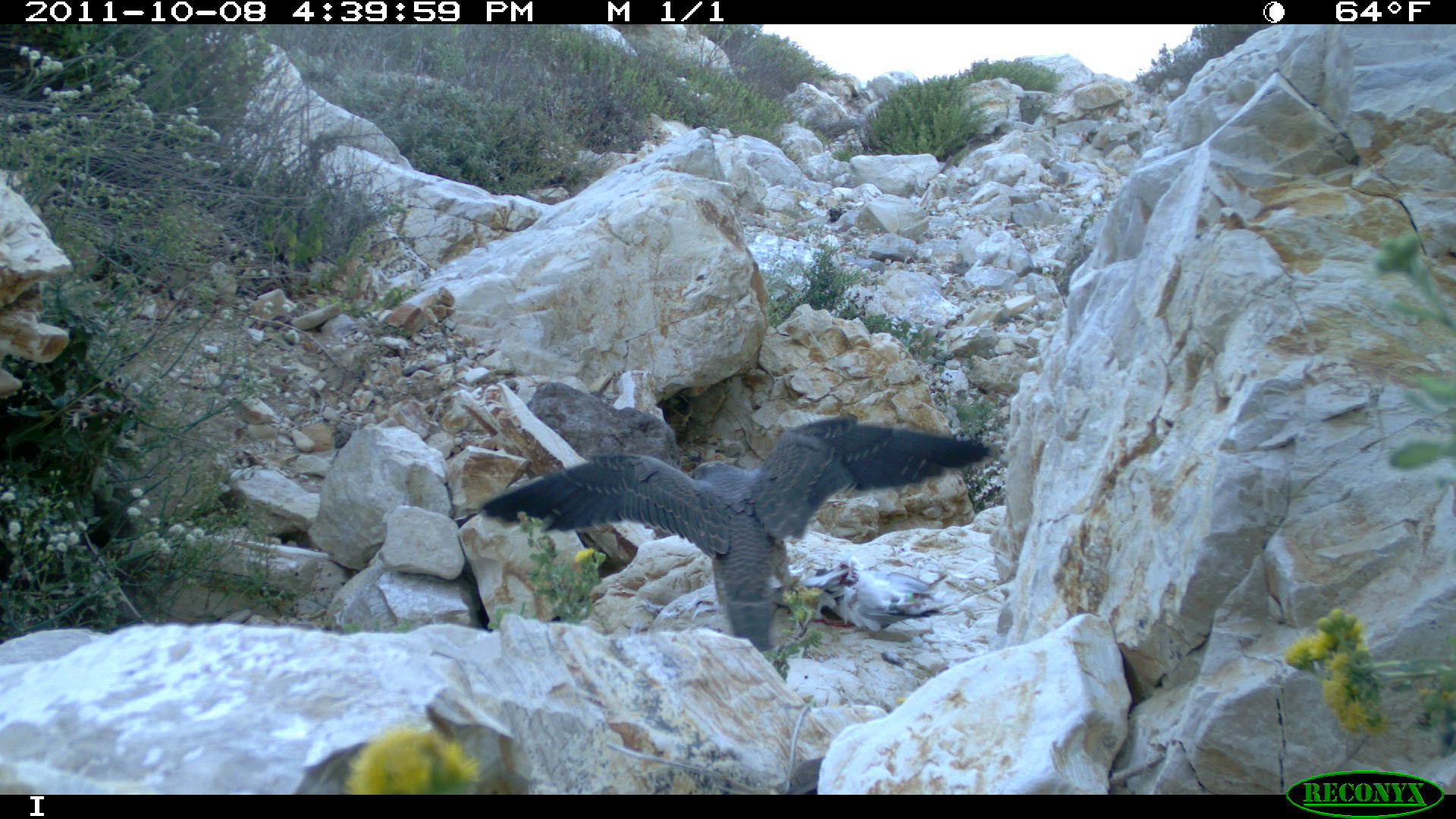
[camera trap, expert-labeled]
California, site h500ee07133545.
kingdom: Animalia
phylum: Chordata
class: Aves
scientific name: Aves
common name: bird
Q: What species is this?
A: Bird (Aves).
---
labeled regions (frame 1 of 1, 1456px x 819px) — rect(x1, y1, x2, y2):
bird: rect(479, 418, 990, 650)